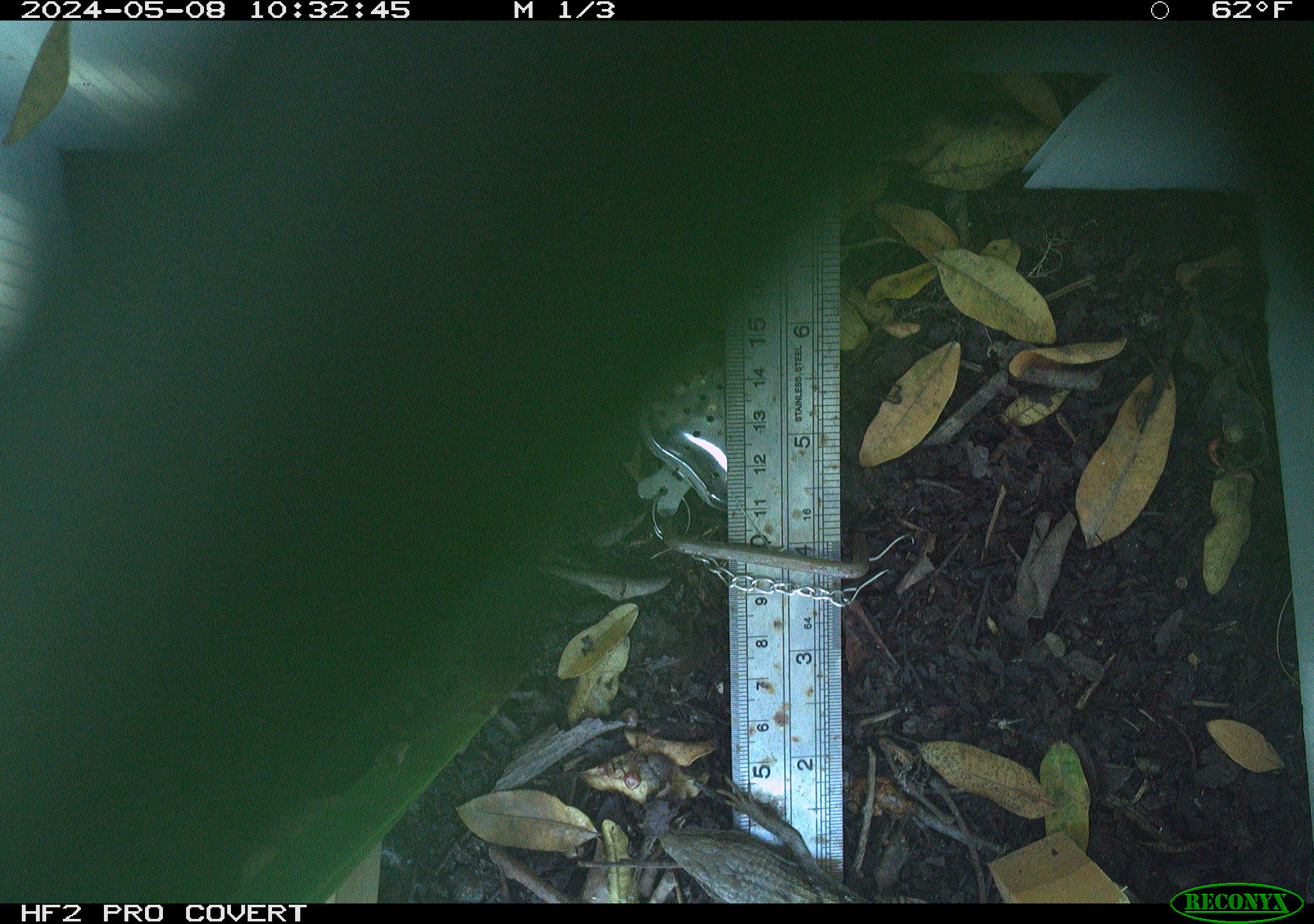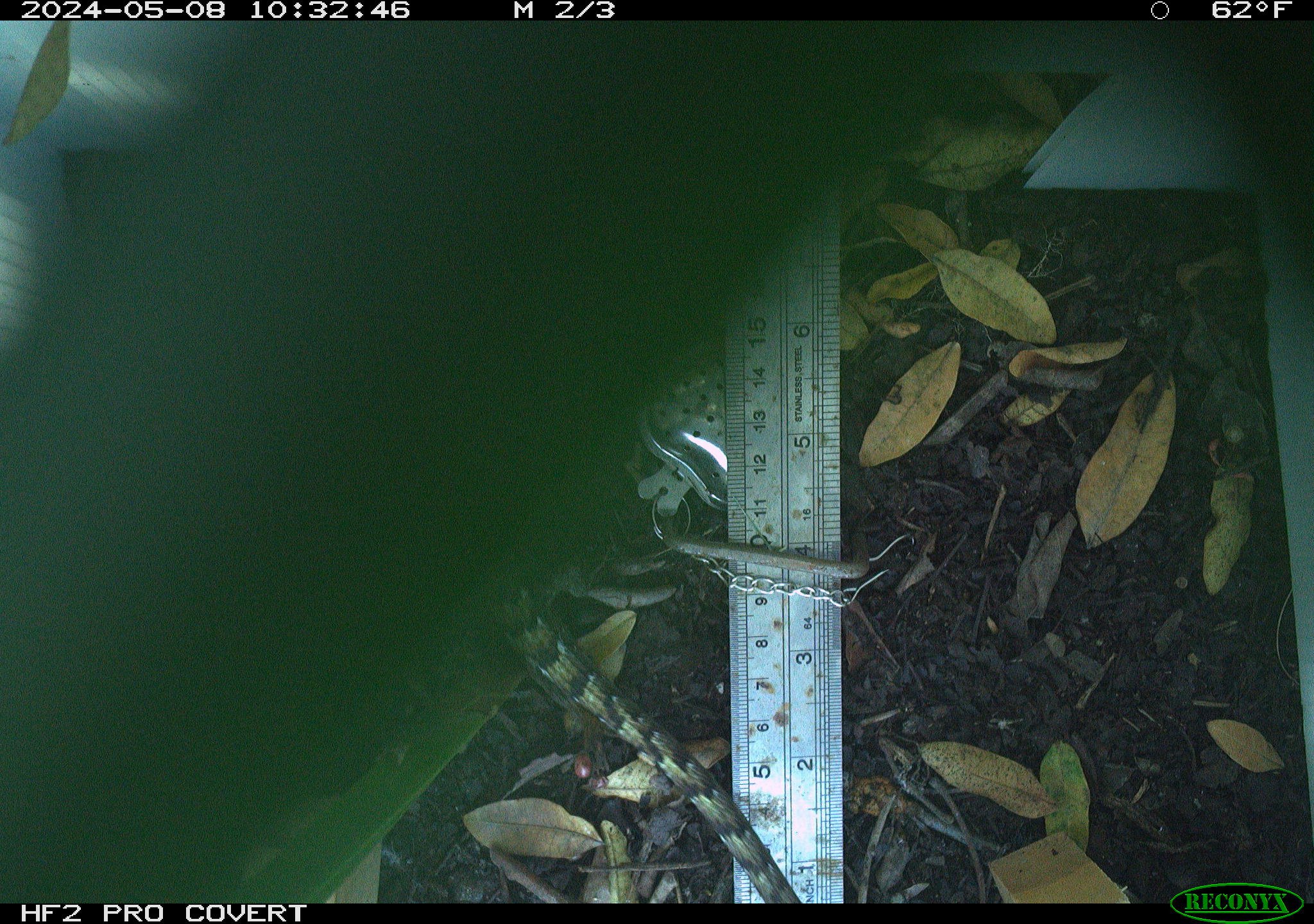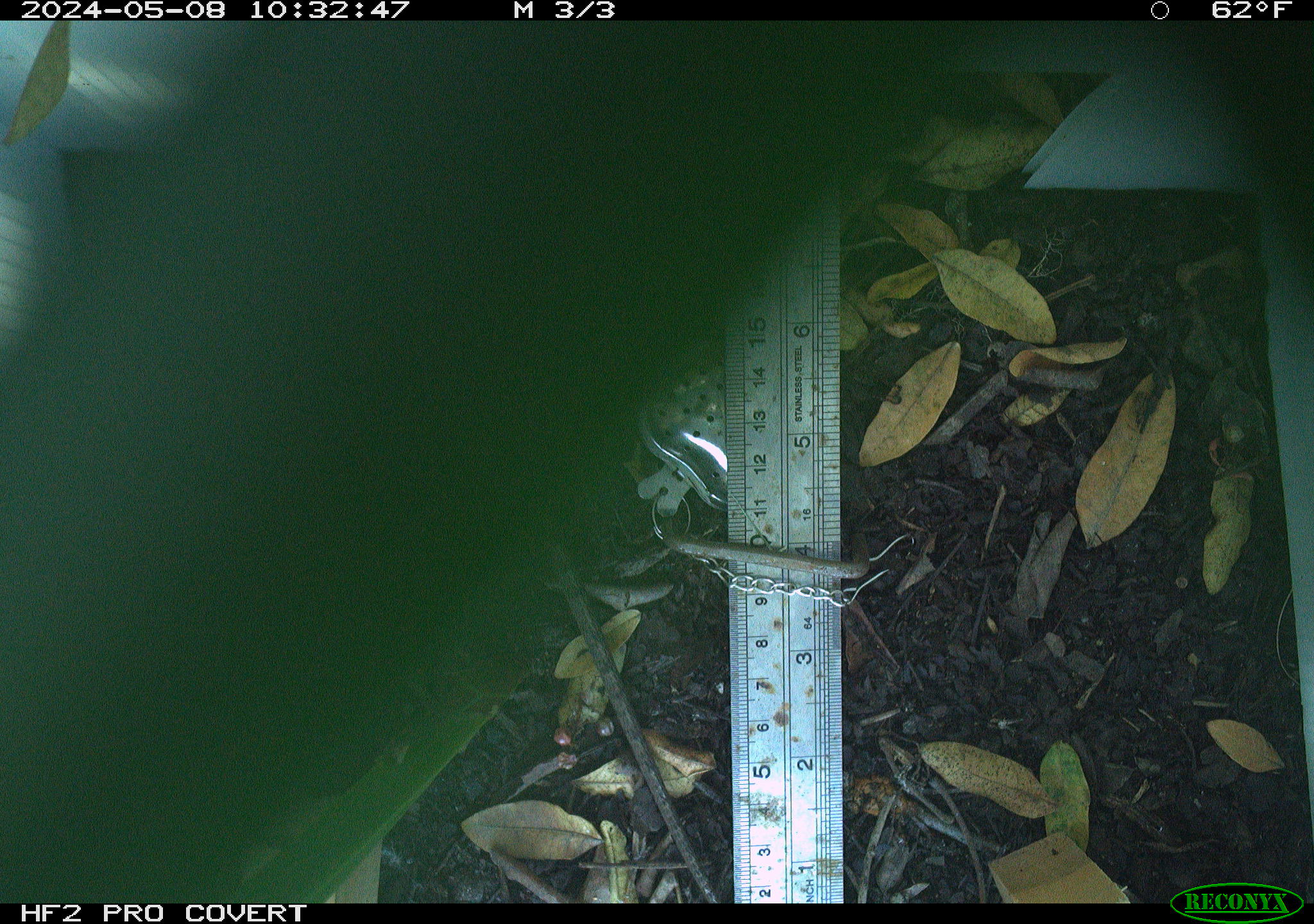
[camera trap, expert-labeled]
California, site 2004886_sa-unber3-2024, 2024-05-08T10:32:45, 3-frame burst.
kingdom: Animalia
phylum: Chordata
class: Reptilia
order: Squamata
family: Anguidae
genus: Elgaria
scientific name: Elgaria multicarinata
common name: southern alligator lizard